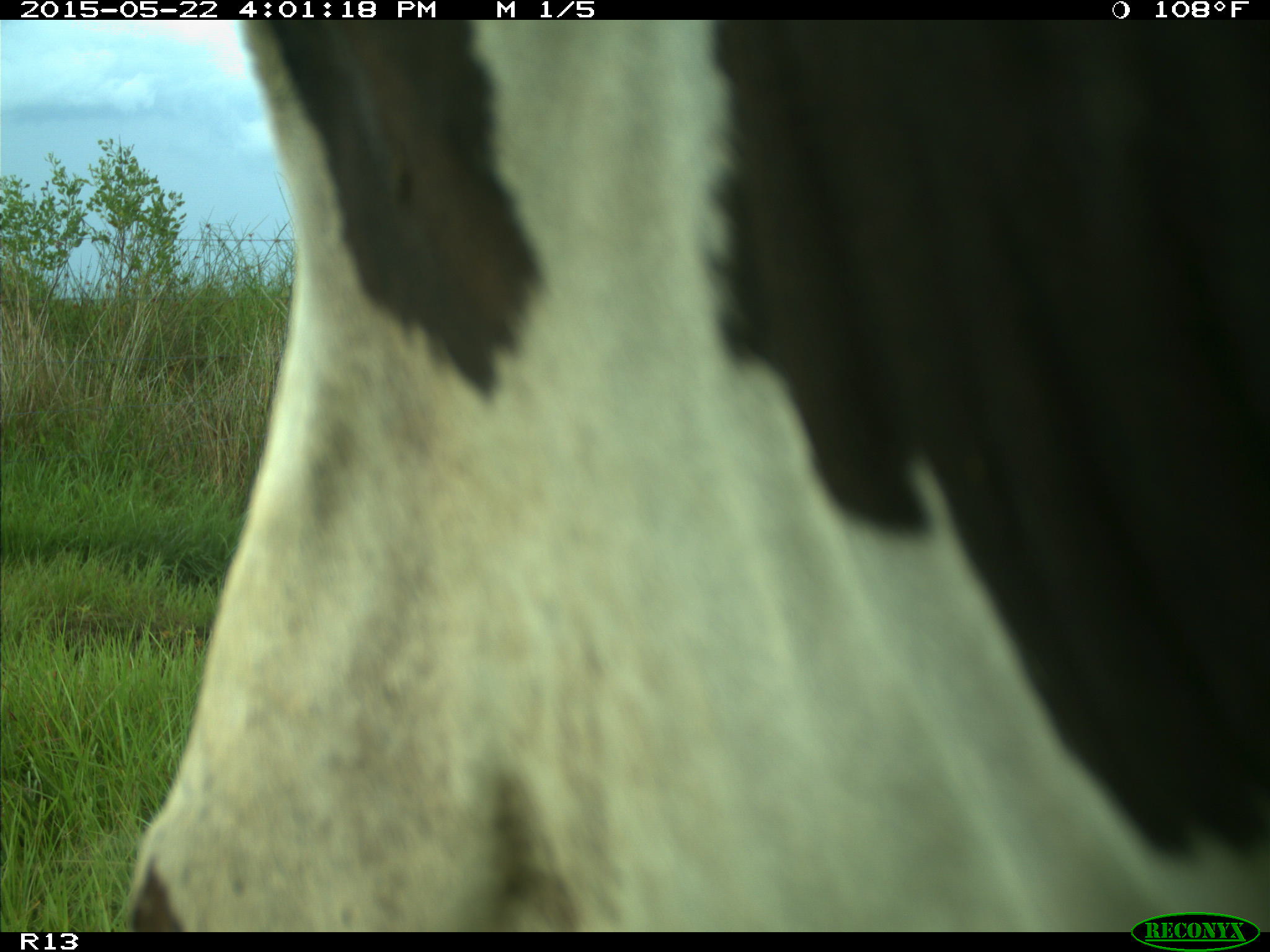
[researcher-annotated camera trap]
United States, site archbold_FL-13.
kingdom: Animalia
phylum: Chordata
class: Mammalia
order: Artiodactyla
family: Bovidae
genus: Bos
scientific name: Bos taurus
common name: domestic cow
Bos taurus (domestic cow).